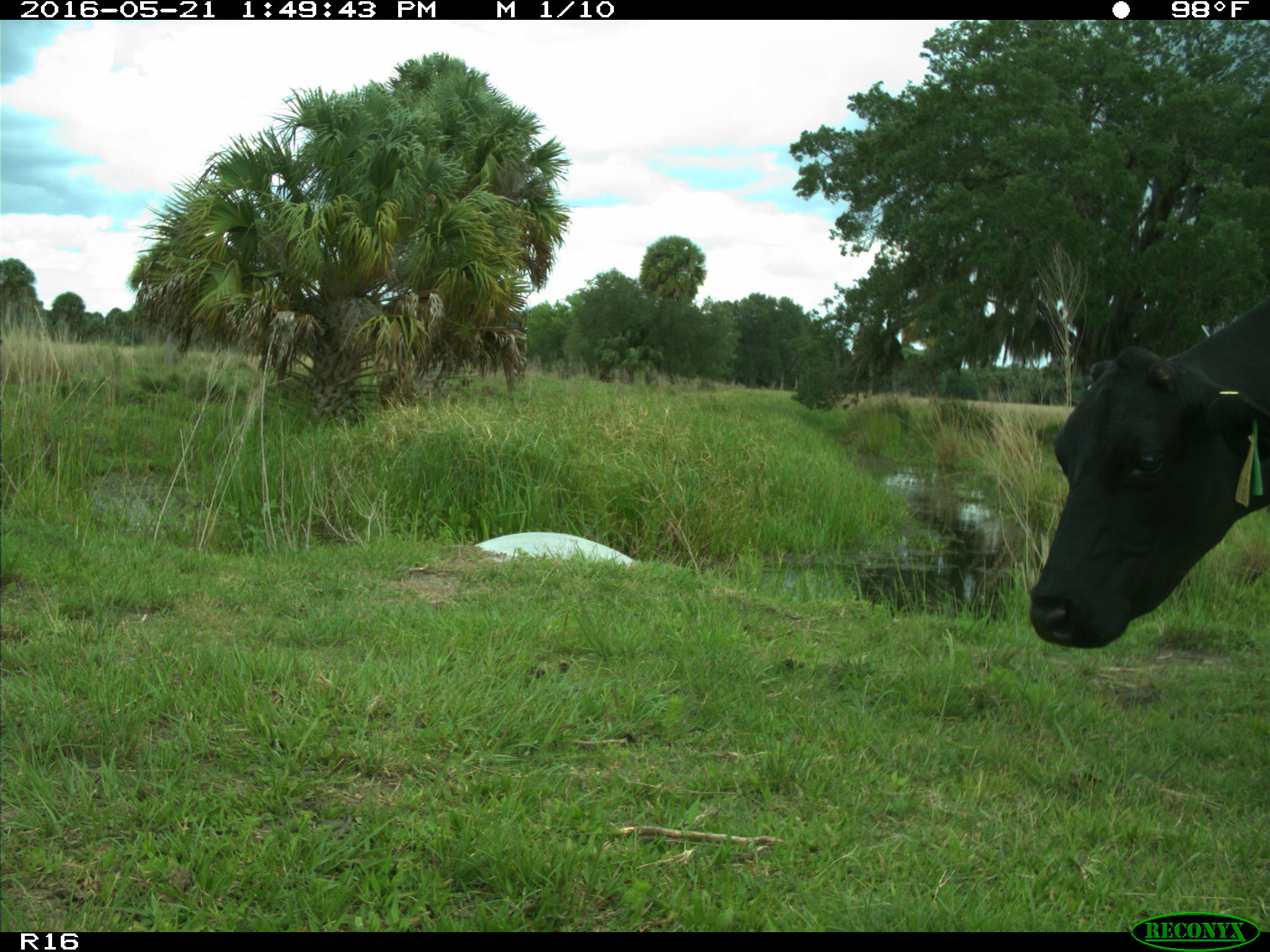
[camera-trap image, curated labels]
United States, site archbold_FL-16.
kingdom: Animalia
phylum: Chordata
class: Mammalia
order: Artiodactyla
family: Bovidae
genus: Bos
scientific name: Bos taurus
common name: domestic cow